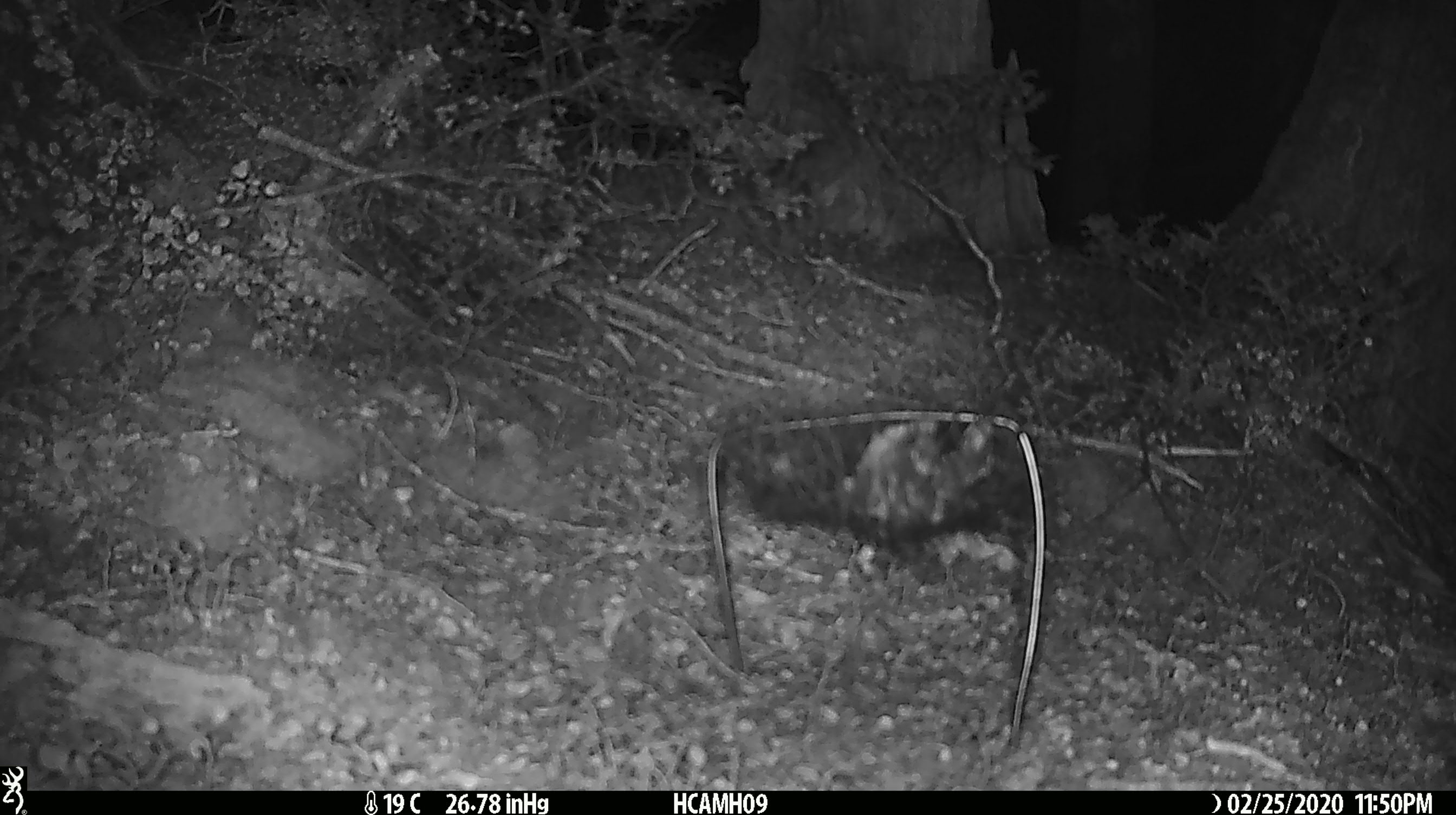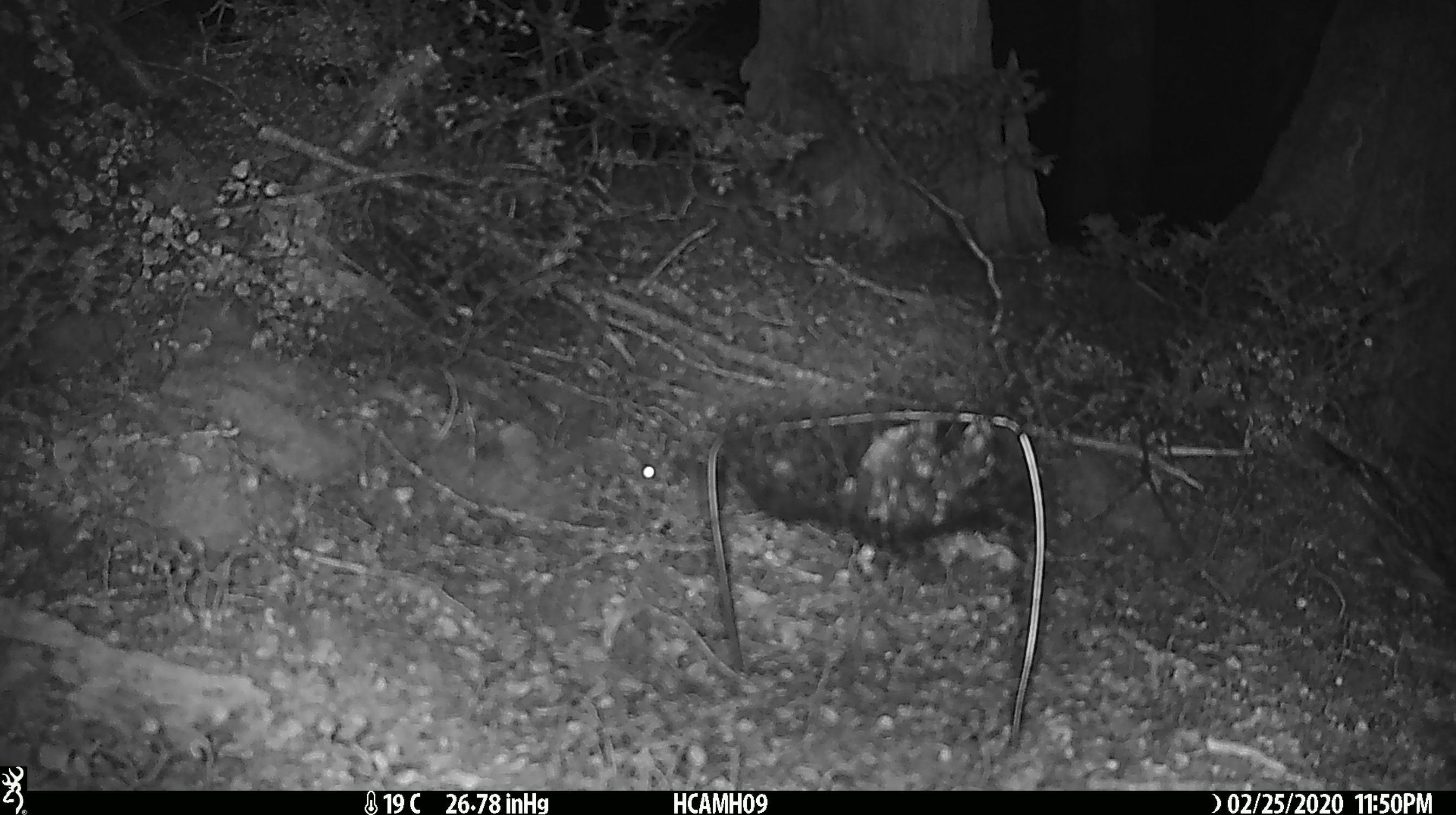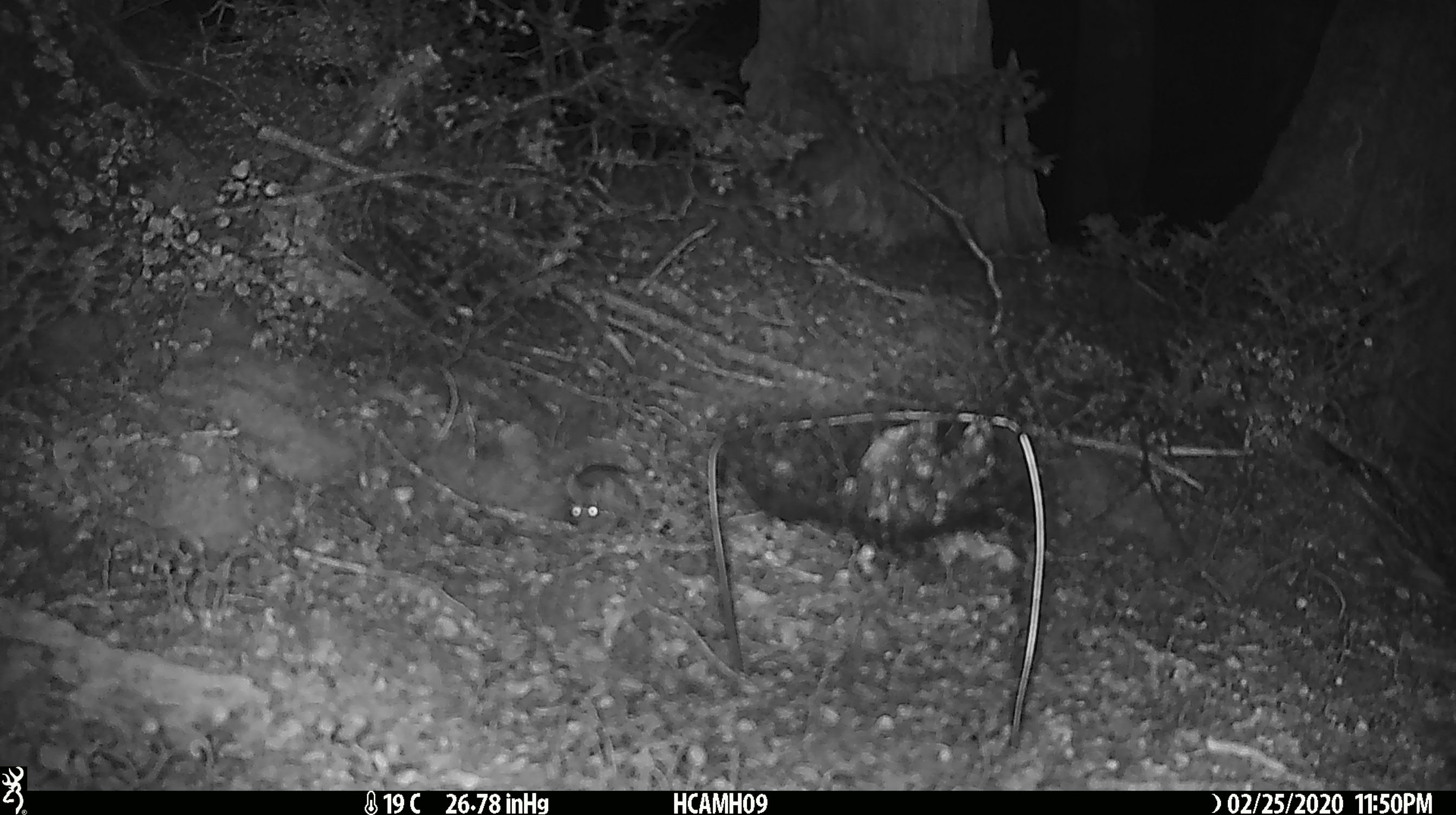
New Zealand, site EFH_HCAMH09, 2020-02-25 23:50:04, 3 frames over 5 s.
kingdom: Animalia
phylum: Chordata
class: Mammalia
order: Rodentia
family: Muridae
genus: Mus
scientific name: Mus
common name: mouse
Mouse (Mus).